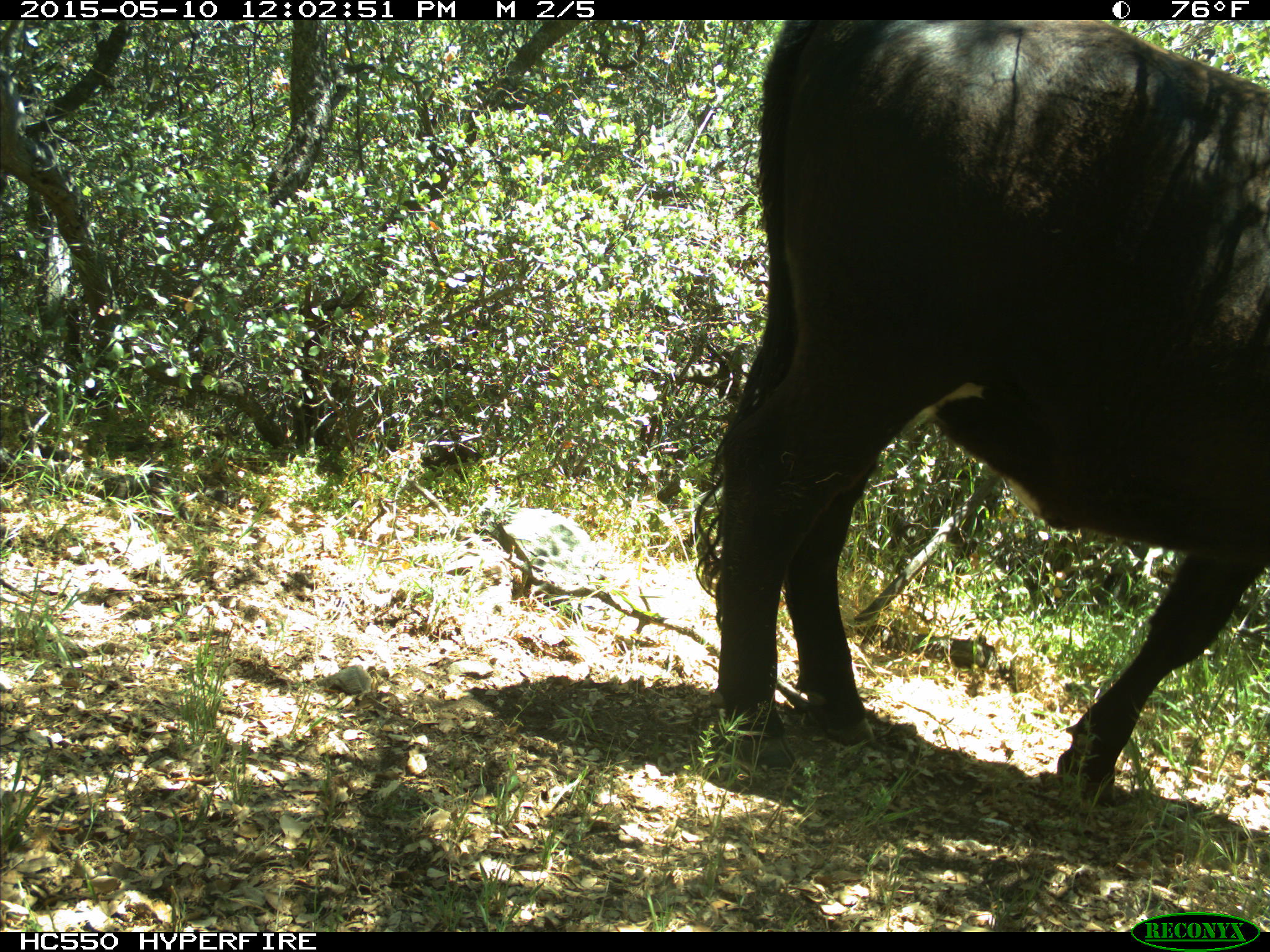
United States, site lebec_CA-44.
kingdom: Animalia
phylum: Chordata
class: Mammalia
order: Artiodactyla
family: Bovidae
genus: Bos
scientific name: Bos taurus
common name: domestic cow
Bos taurus (domestic cow).